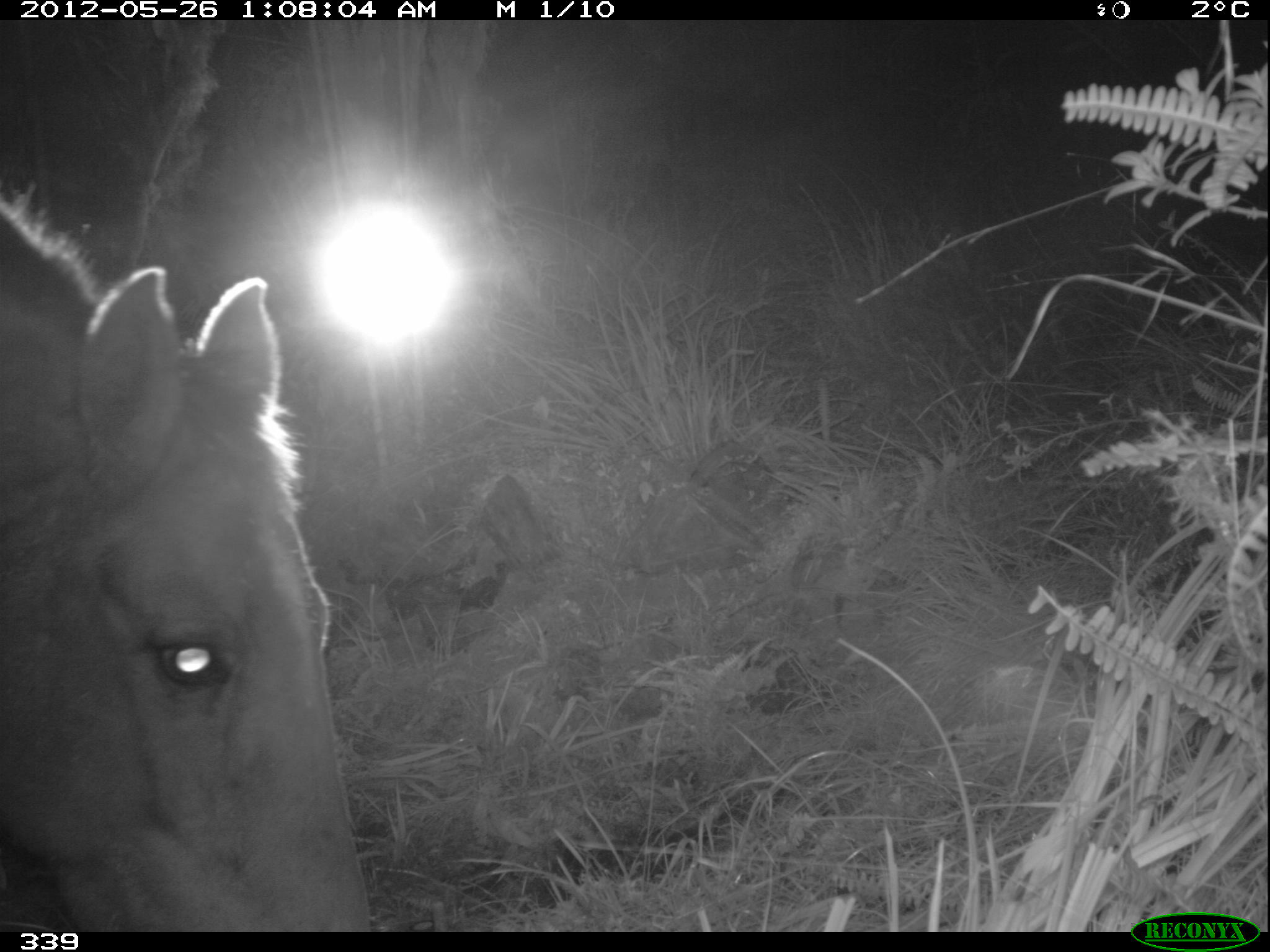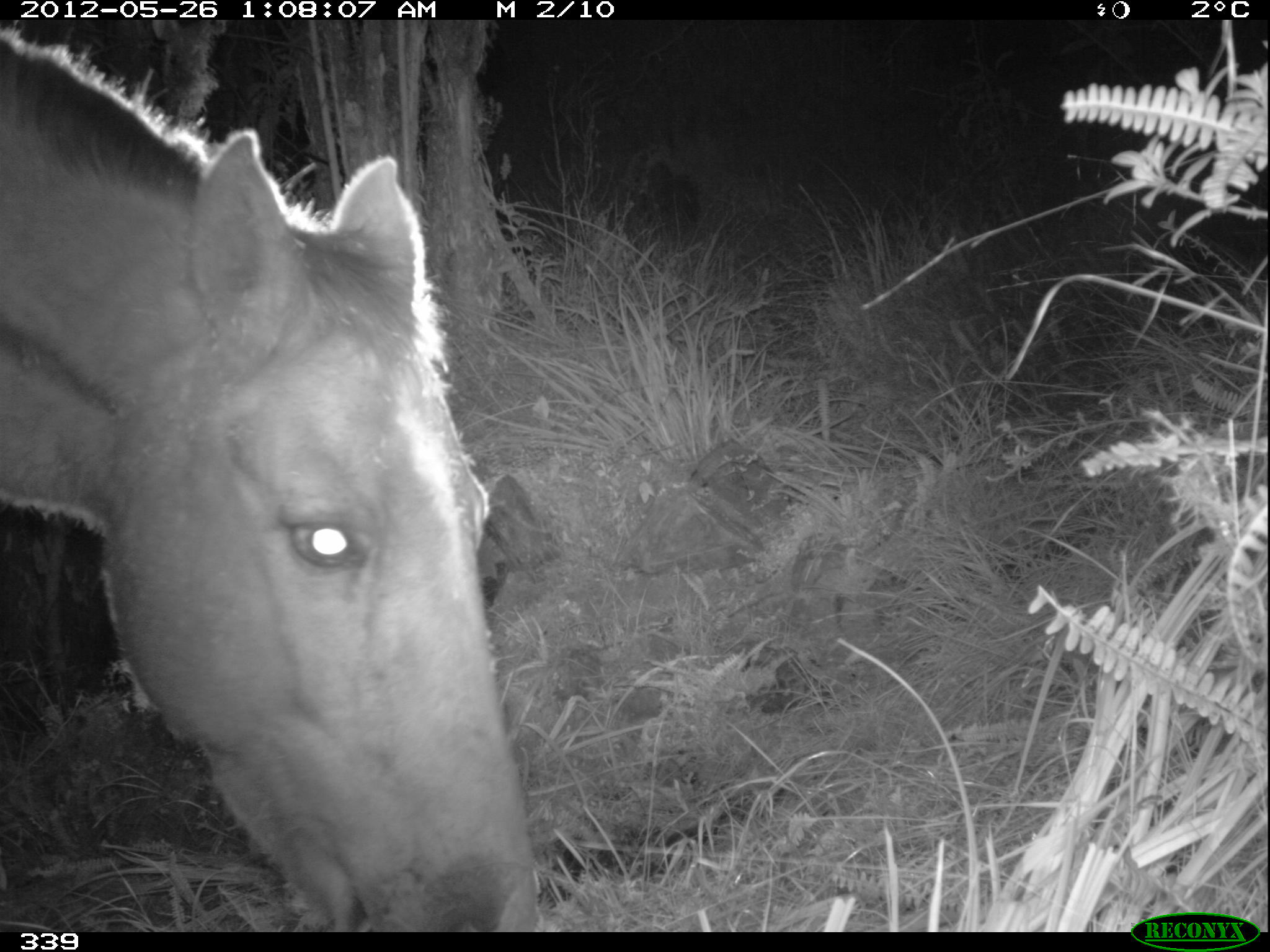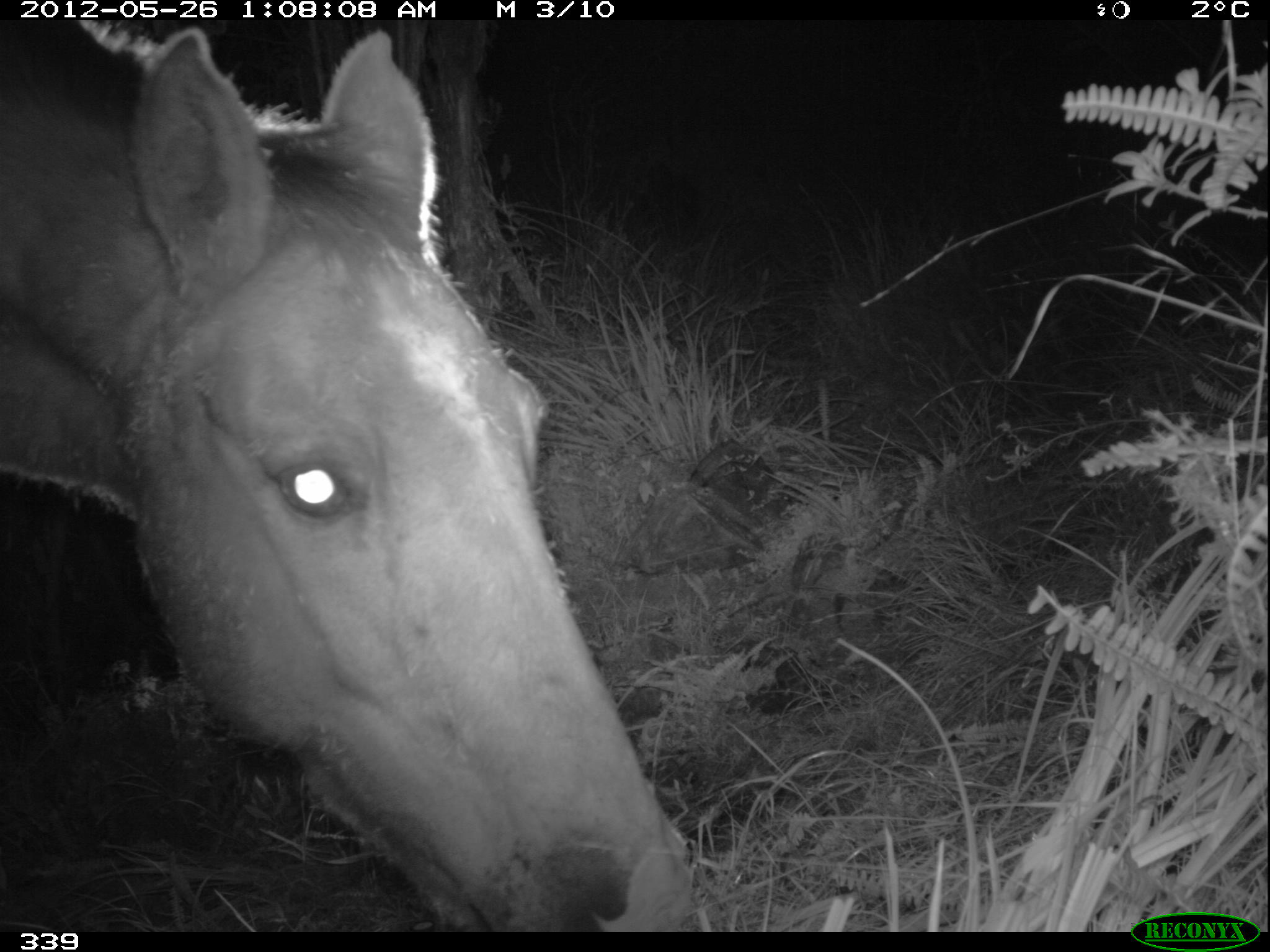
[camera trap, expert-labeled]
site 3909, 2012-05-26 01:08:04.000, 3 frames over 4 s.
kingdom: Animalia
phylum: Chordata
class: Mammalia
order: Perissodactyla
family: Equidae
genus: Equus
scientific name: Equus caballus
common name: domestic horse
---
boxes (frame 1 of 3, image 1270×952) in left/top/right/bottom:
equus caballus: 0/199/373/932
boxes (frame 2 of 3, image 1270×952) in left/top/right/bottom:
equus caballus: 0/20/542/932